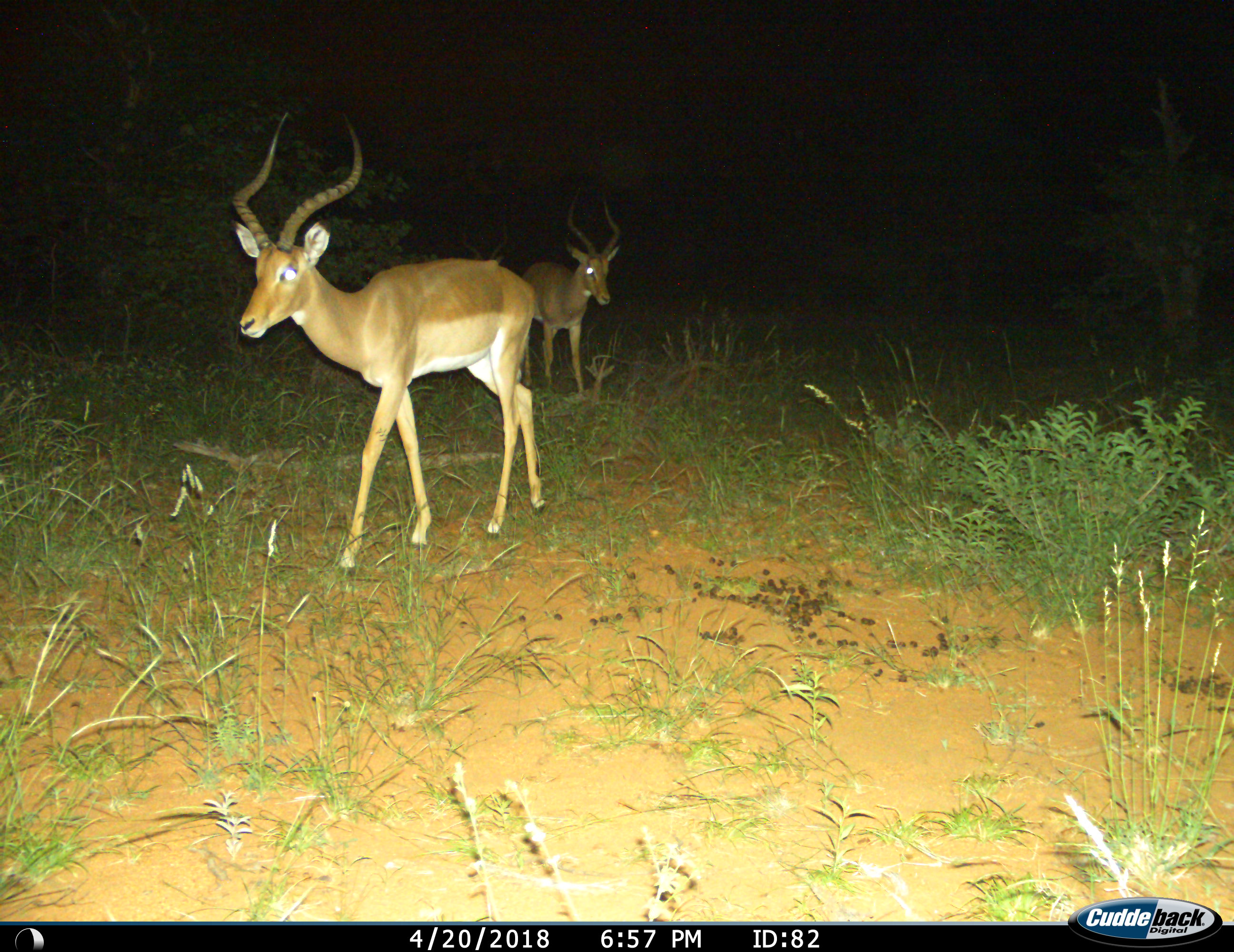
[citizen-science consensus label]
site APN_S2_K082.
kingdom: Animalia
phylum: Chordata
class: Mammalia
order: Artiodactyla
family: Bovidae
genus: Aepyceros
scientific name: Aepyceros melampus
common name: impala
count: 2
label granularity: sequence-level